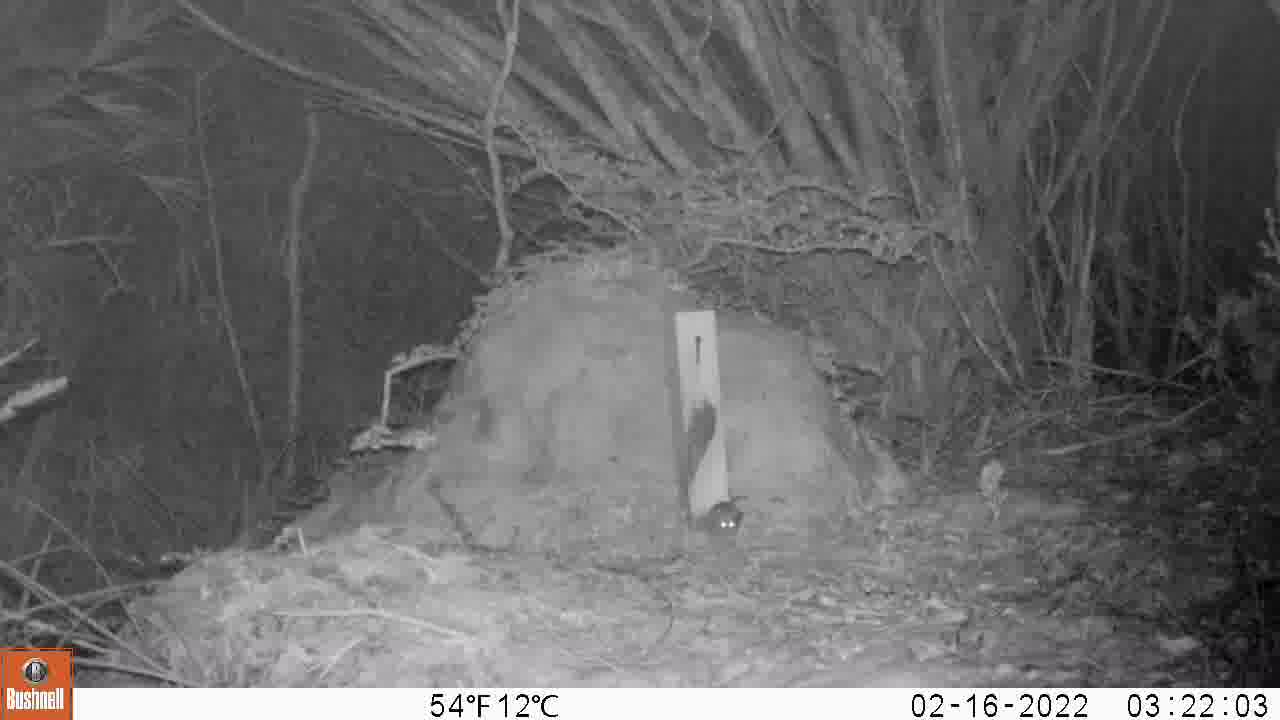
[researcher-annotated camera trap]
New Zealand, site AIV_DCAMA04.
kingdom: Animalia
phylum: Chordata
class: Mammalia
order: Rodentia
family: Muridae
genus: Mus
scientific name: Mus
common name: mouse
Mouse (Mus).